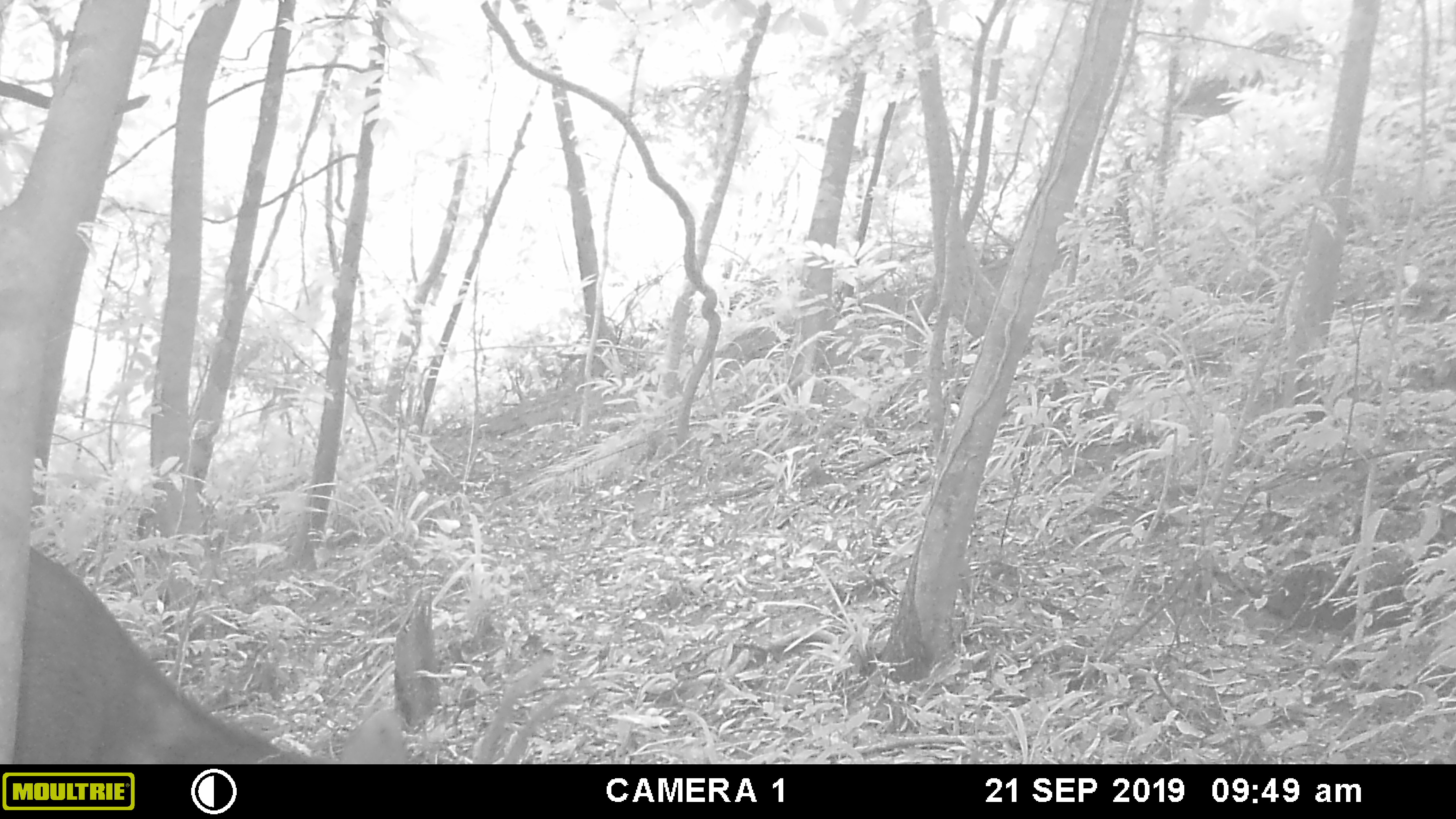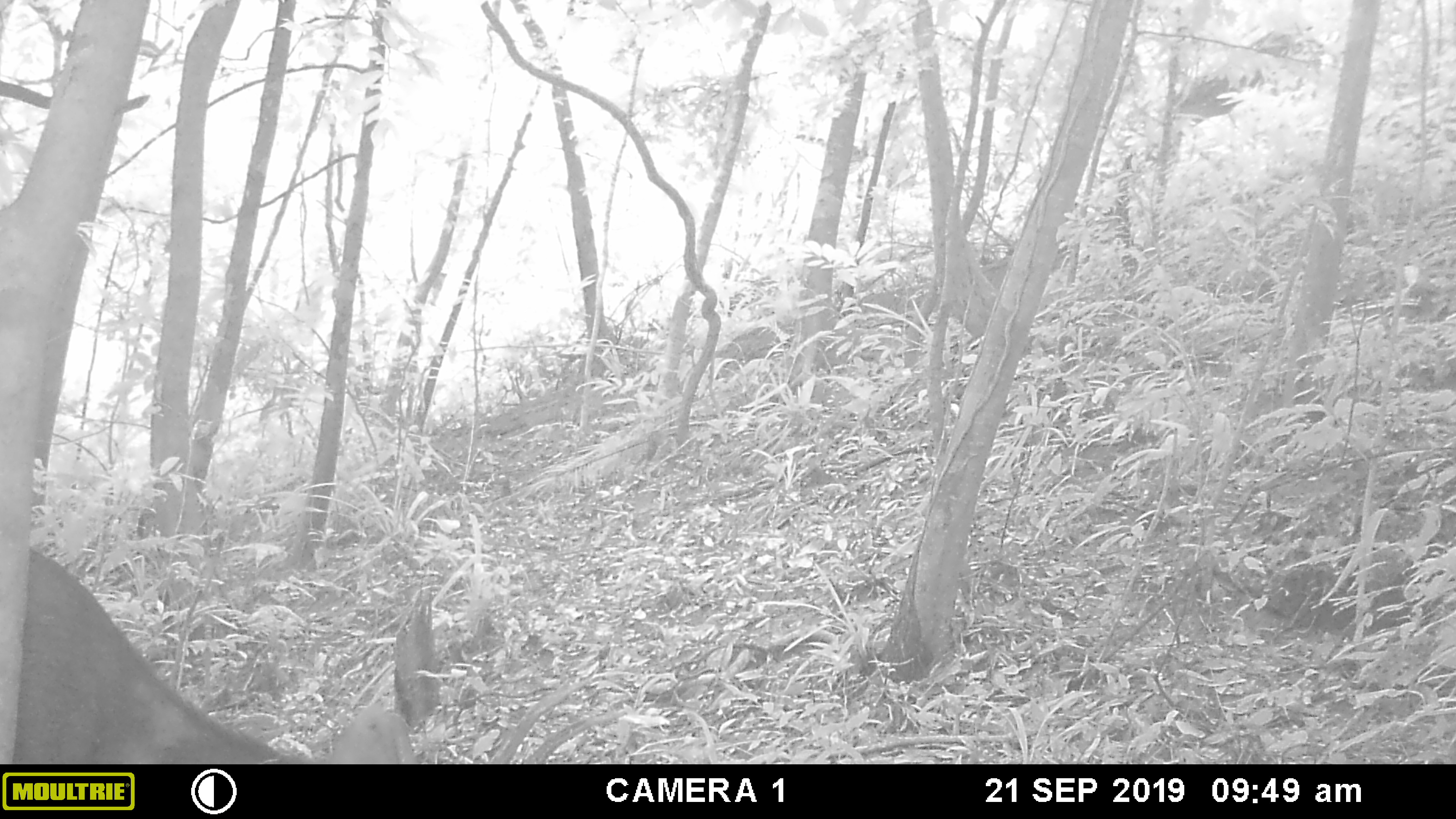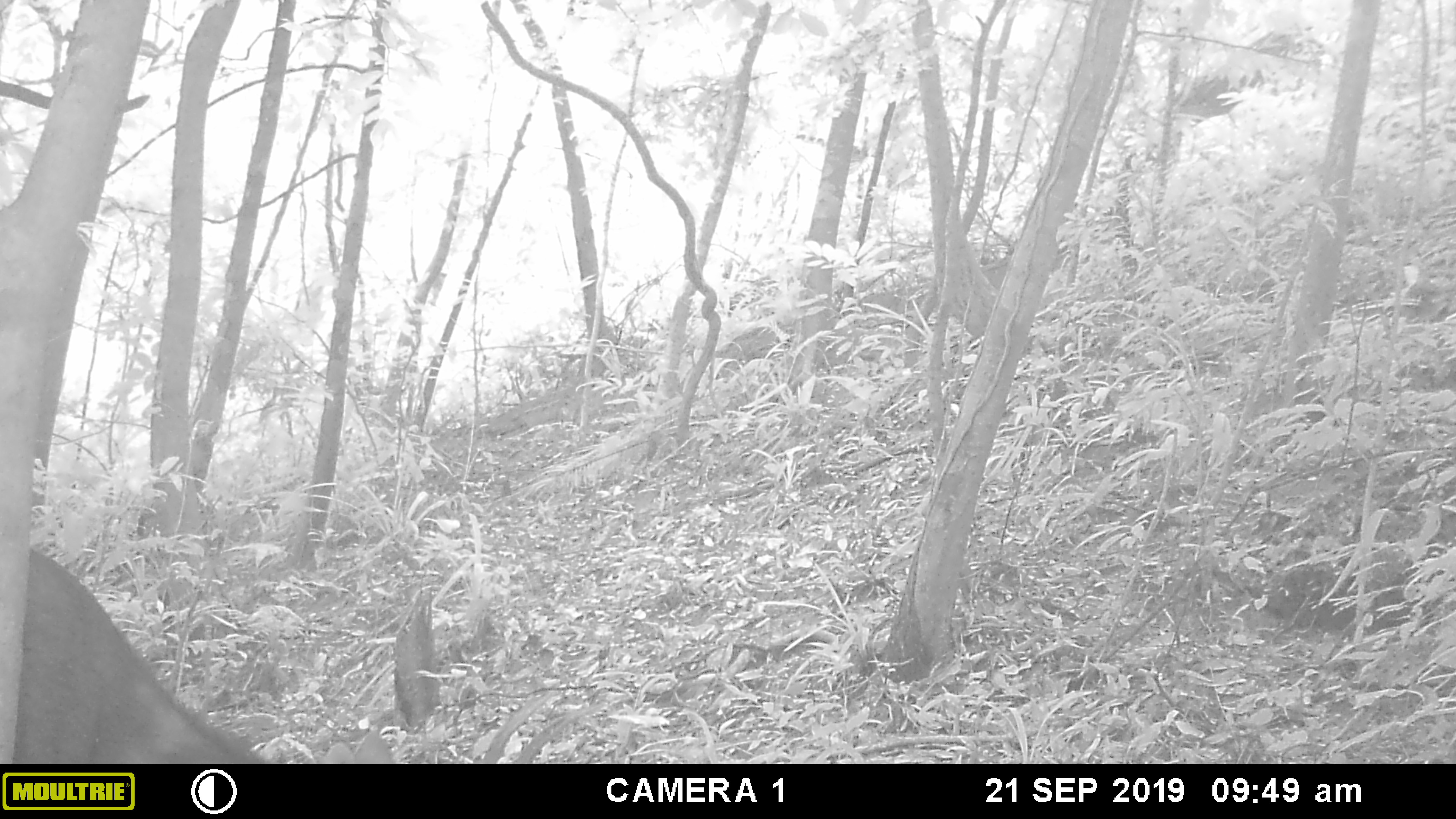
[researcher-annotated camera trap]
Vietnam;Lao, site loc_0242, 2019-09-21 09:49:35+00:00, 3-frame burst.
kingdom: Animalia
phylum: Chordata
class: Mammalia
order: Artiodactyla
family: Cervidae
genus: Rusa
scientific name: Rusa unicolor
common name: sambar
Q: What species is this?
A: Sambar (Rusa unicolor).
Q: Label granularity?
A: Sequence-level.